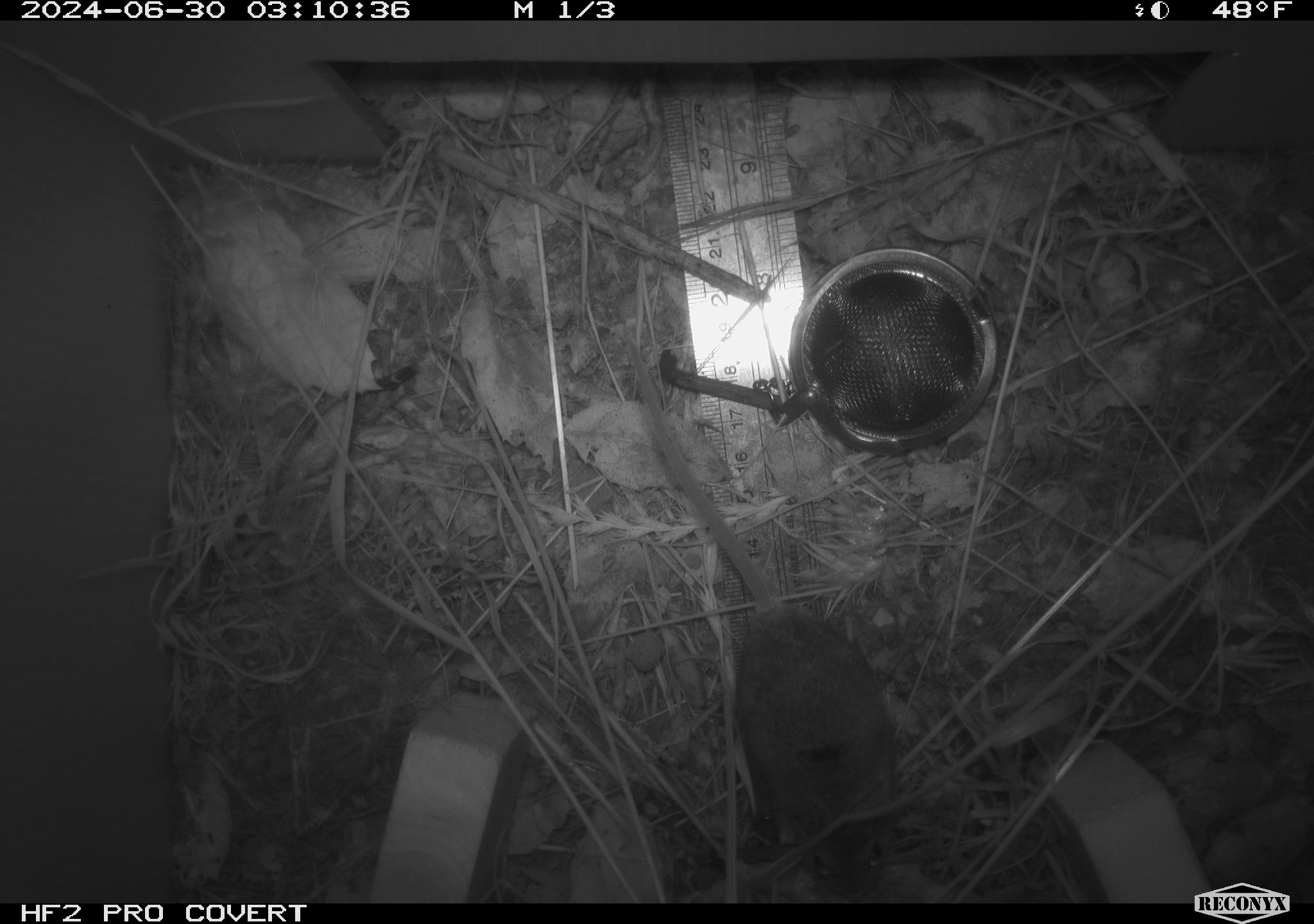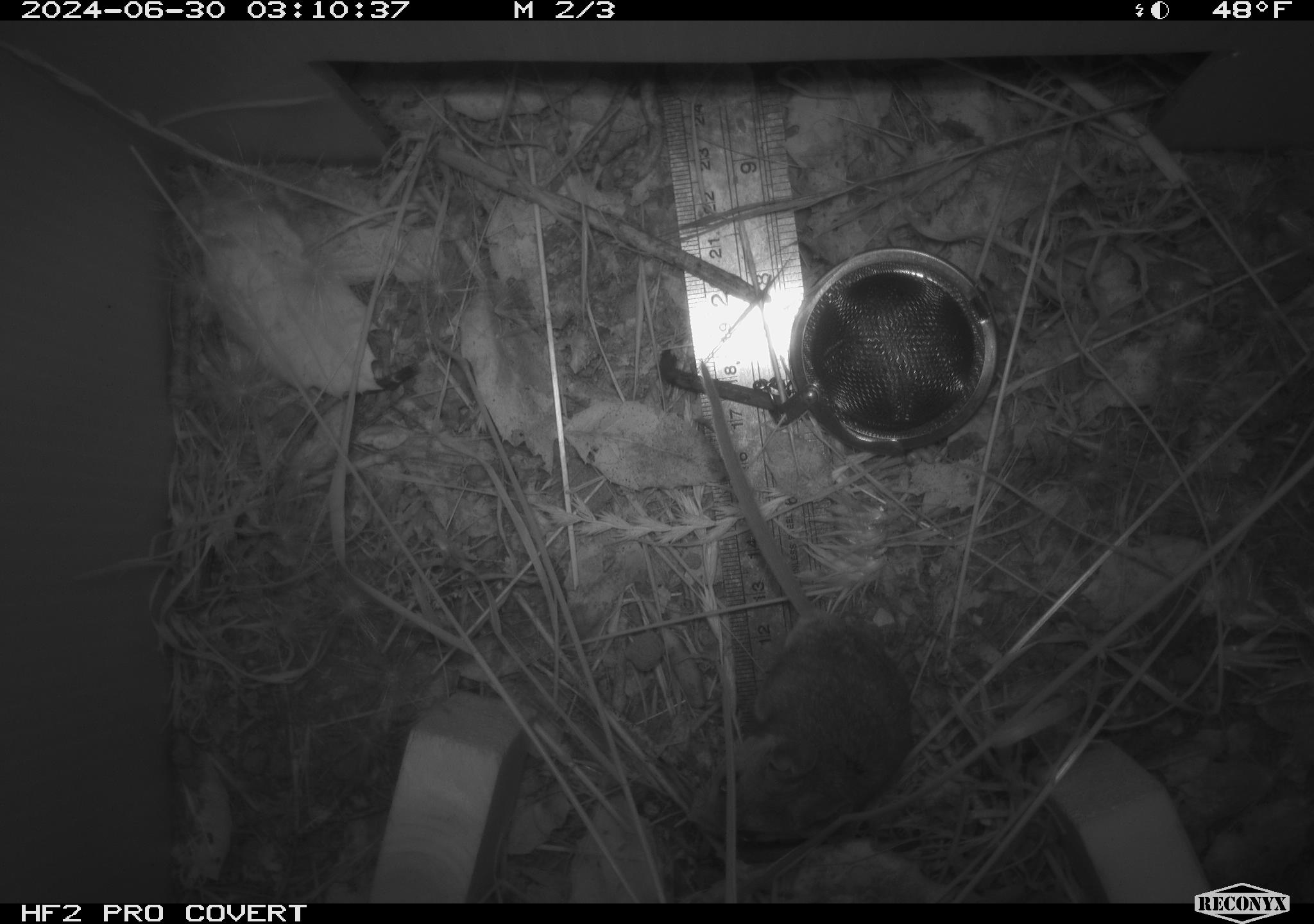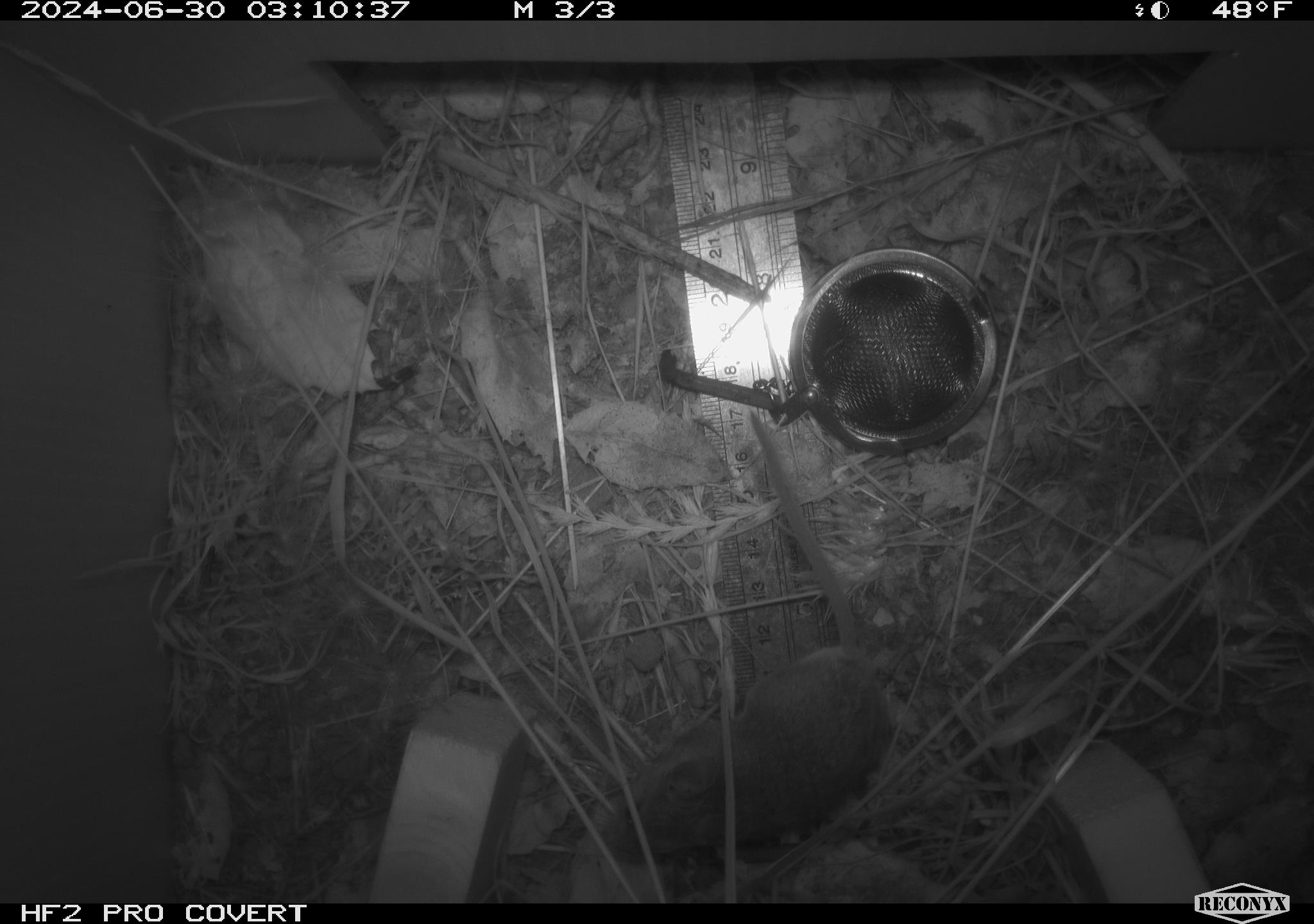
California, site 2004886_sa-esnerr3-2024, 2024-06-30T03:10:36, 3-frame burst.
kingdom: Animalia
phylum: Chordata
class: Mammalia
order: Rodentia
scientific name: Rodentia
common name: rodent